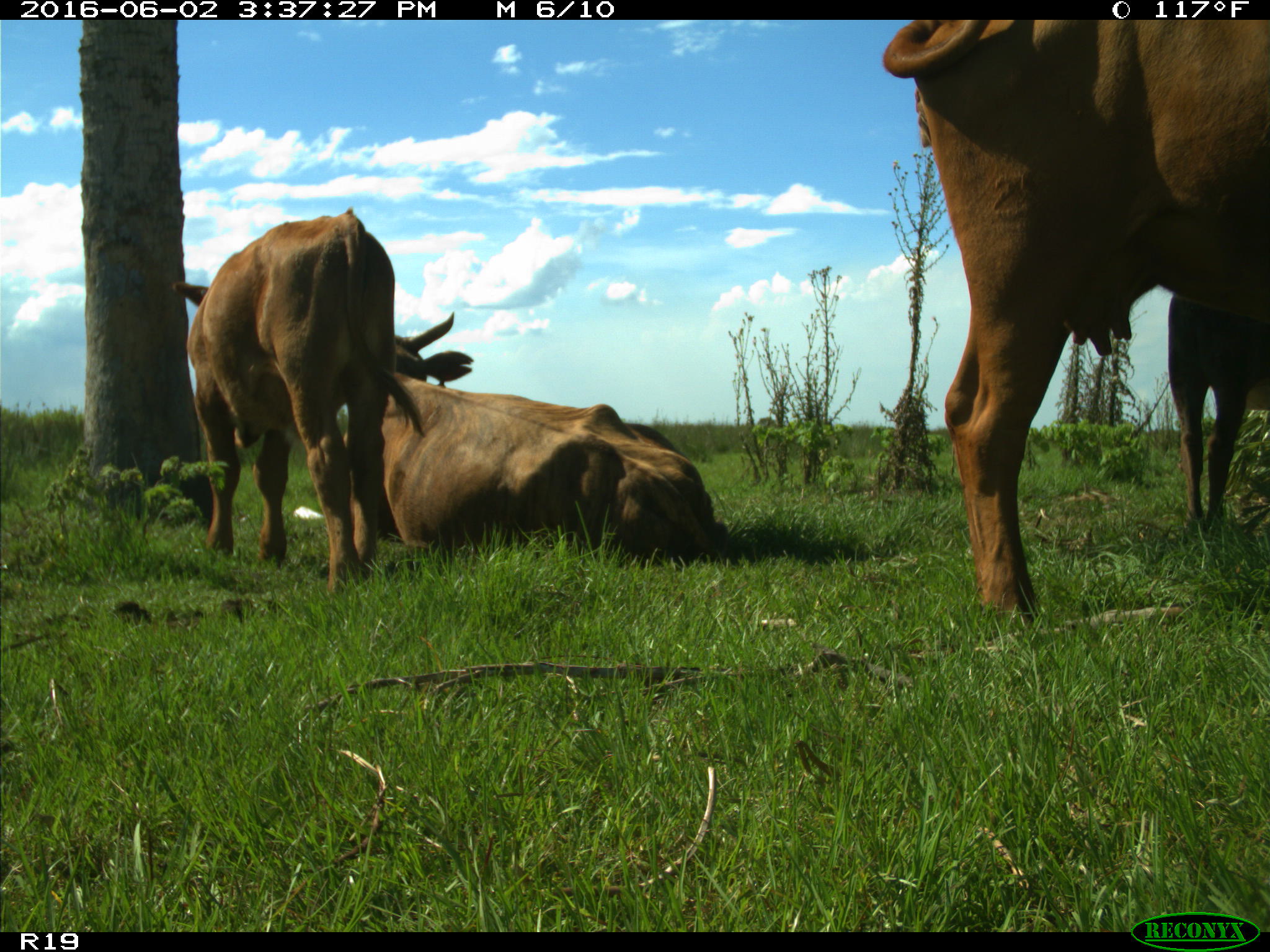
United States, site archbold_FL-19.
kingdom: Animalia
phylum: Chordata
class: Mammalia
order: Artiodactyla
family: Bovidae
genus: Bos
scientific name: Bos taurus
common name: domestic cow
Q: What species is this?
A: Bos taurus (domestic cow).